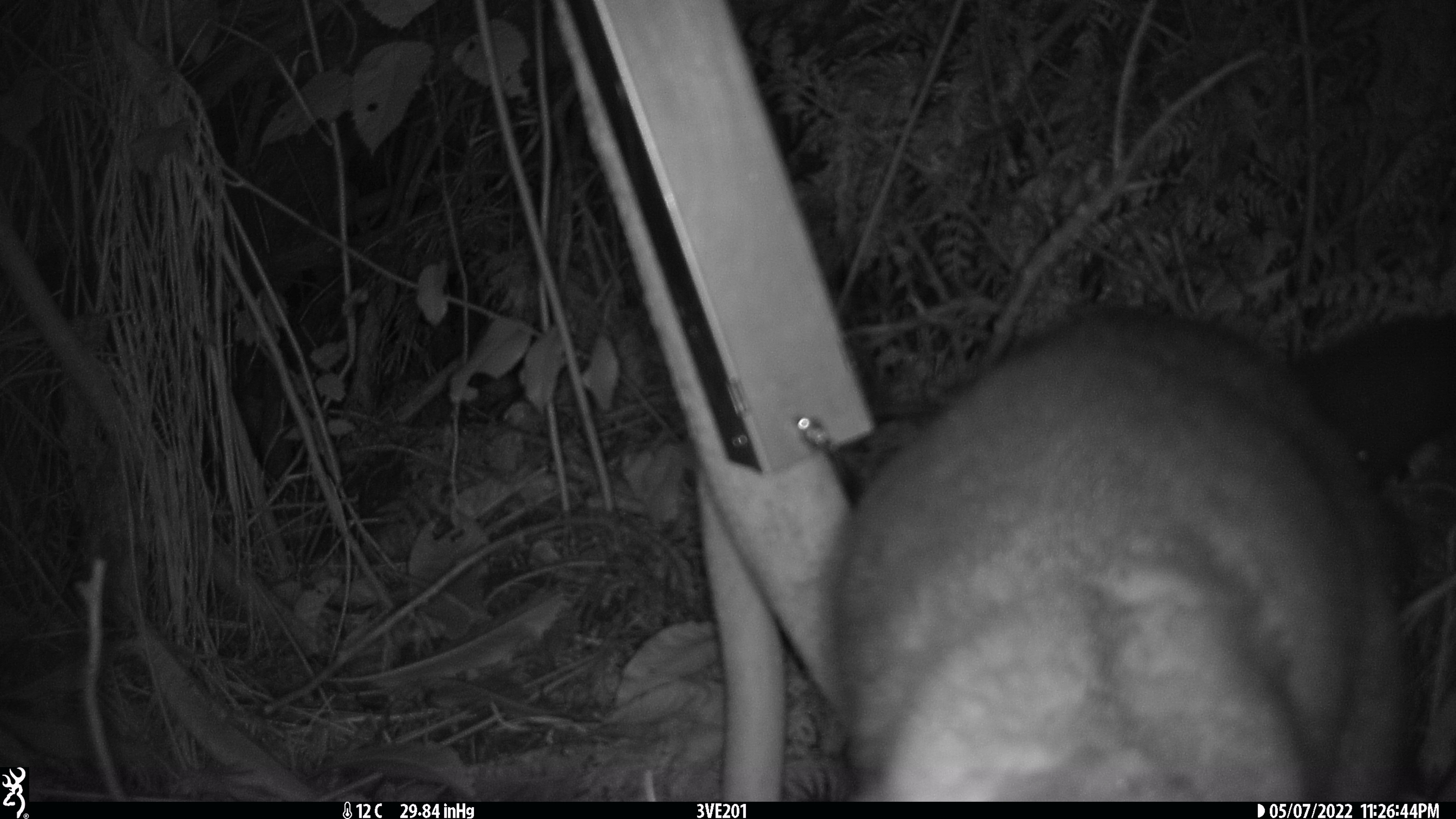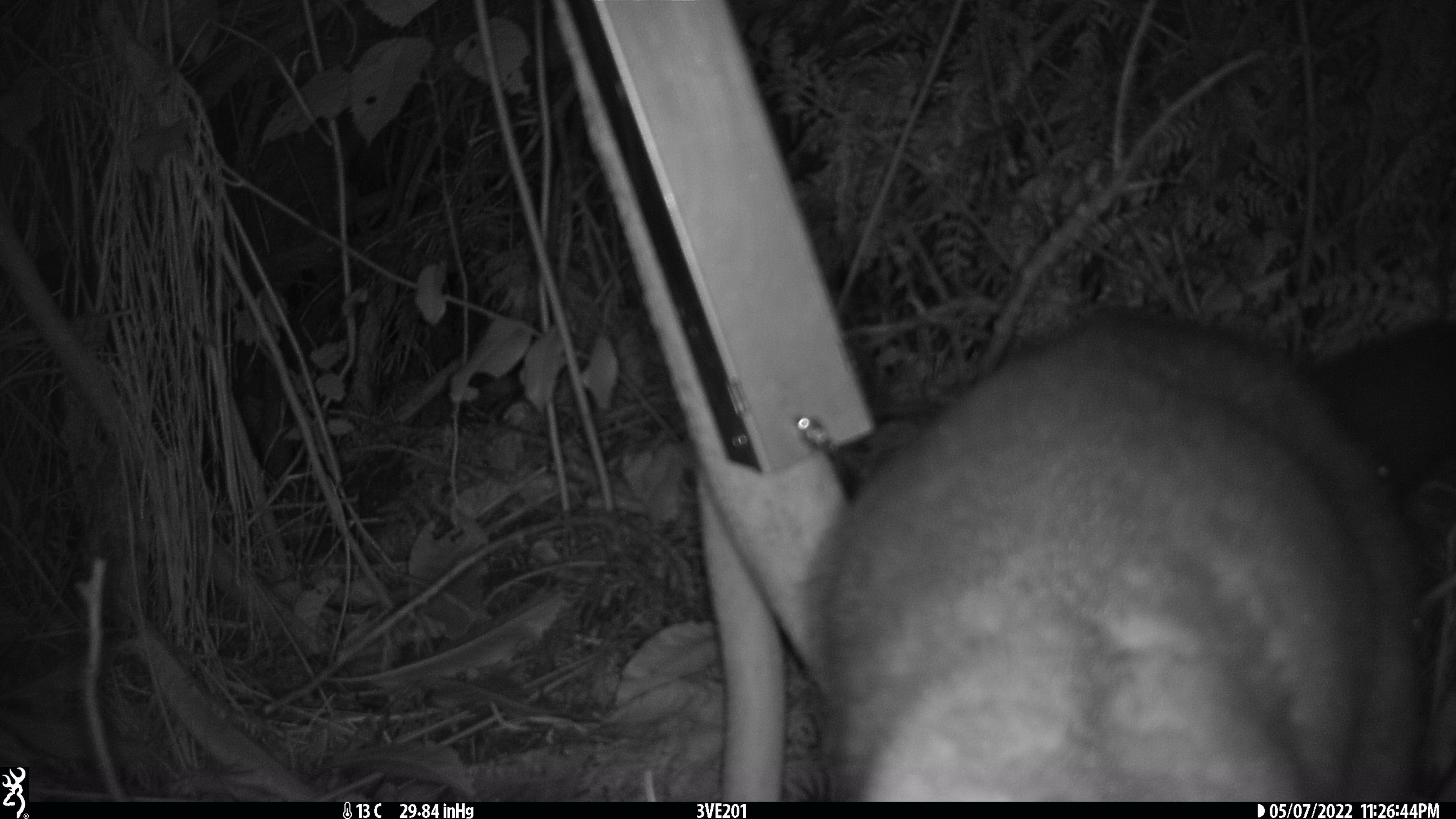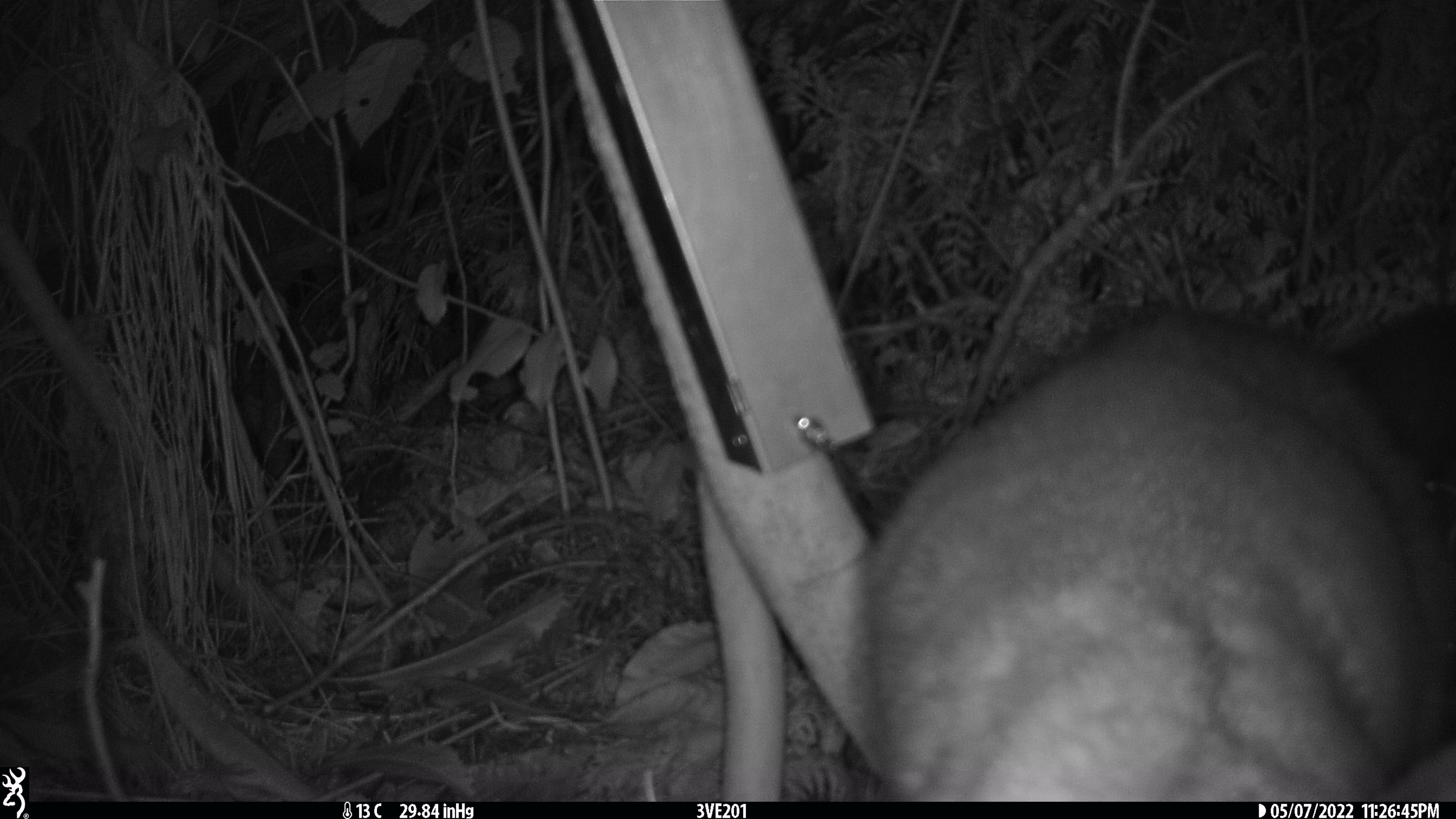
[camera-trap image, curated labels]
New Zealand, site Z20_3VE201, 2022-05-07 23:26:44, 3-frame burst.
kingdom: Animalia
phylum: Chordata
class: Mammalia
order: Diprotodontia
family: Phalangeridae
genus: Trichosurus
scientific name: Trichosurus vulpecula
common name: common brushtail possum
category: possum